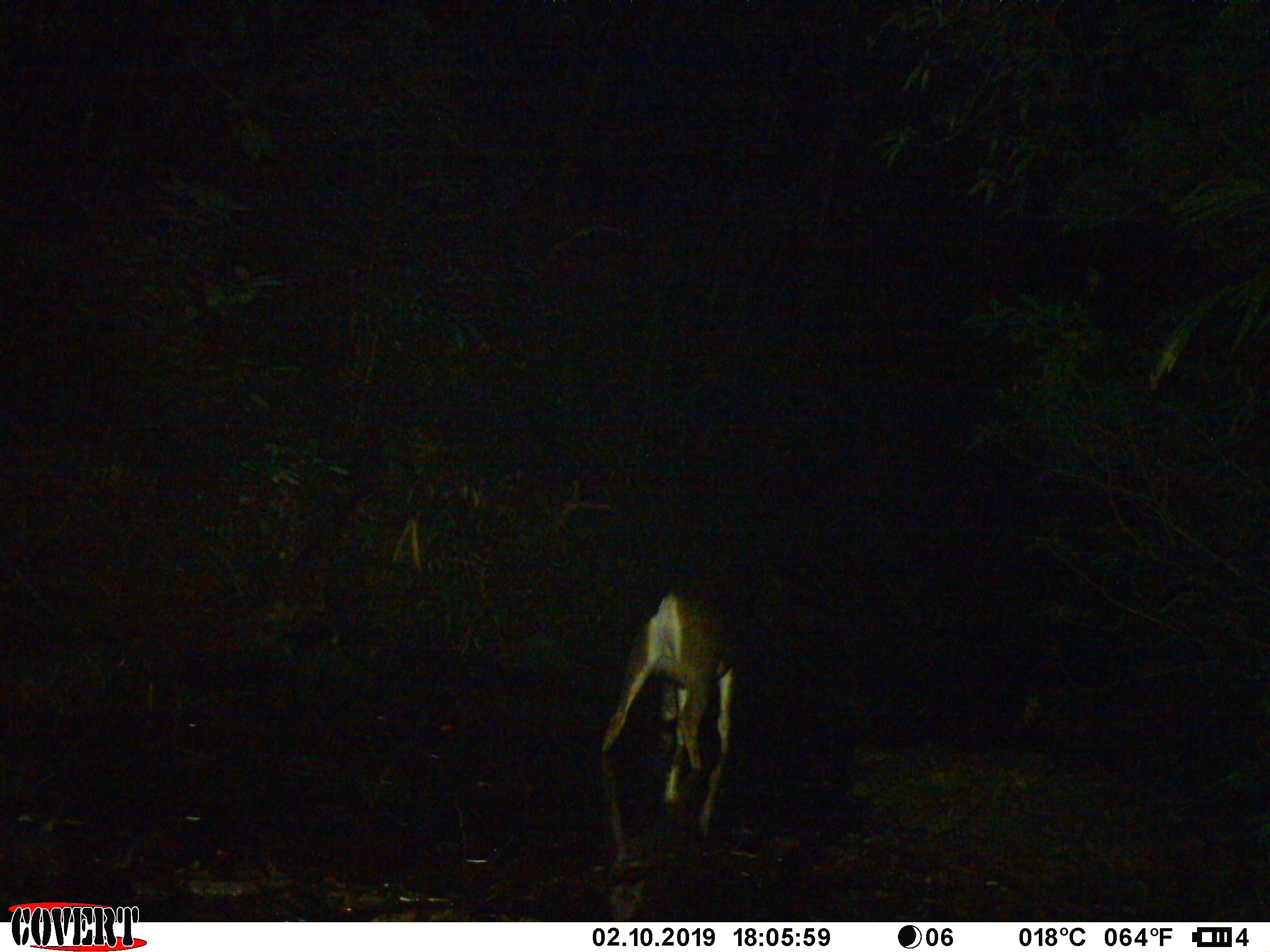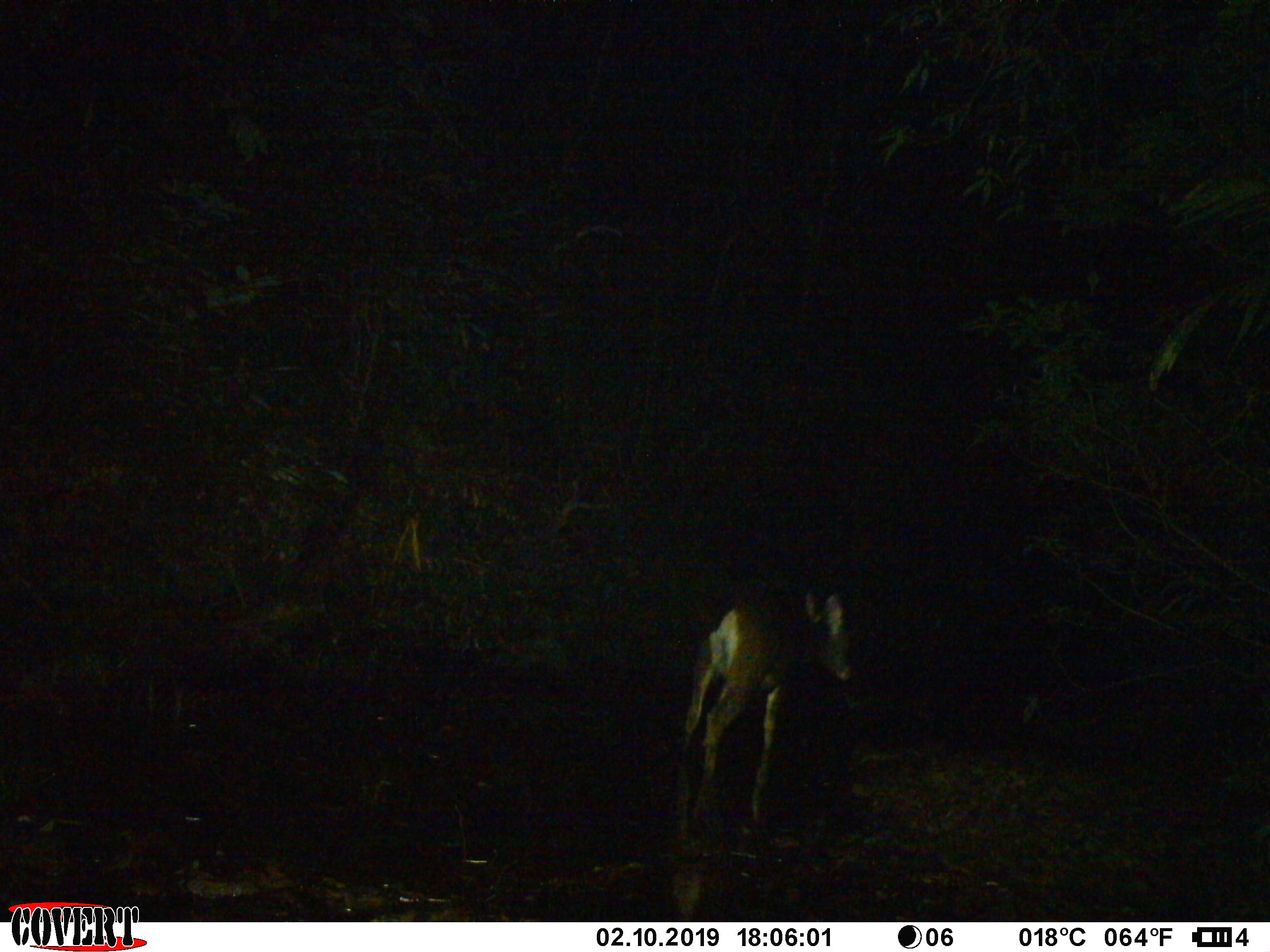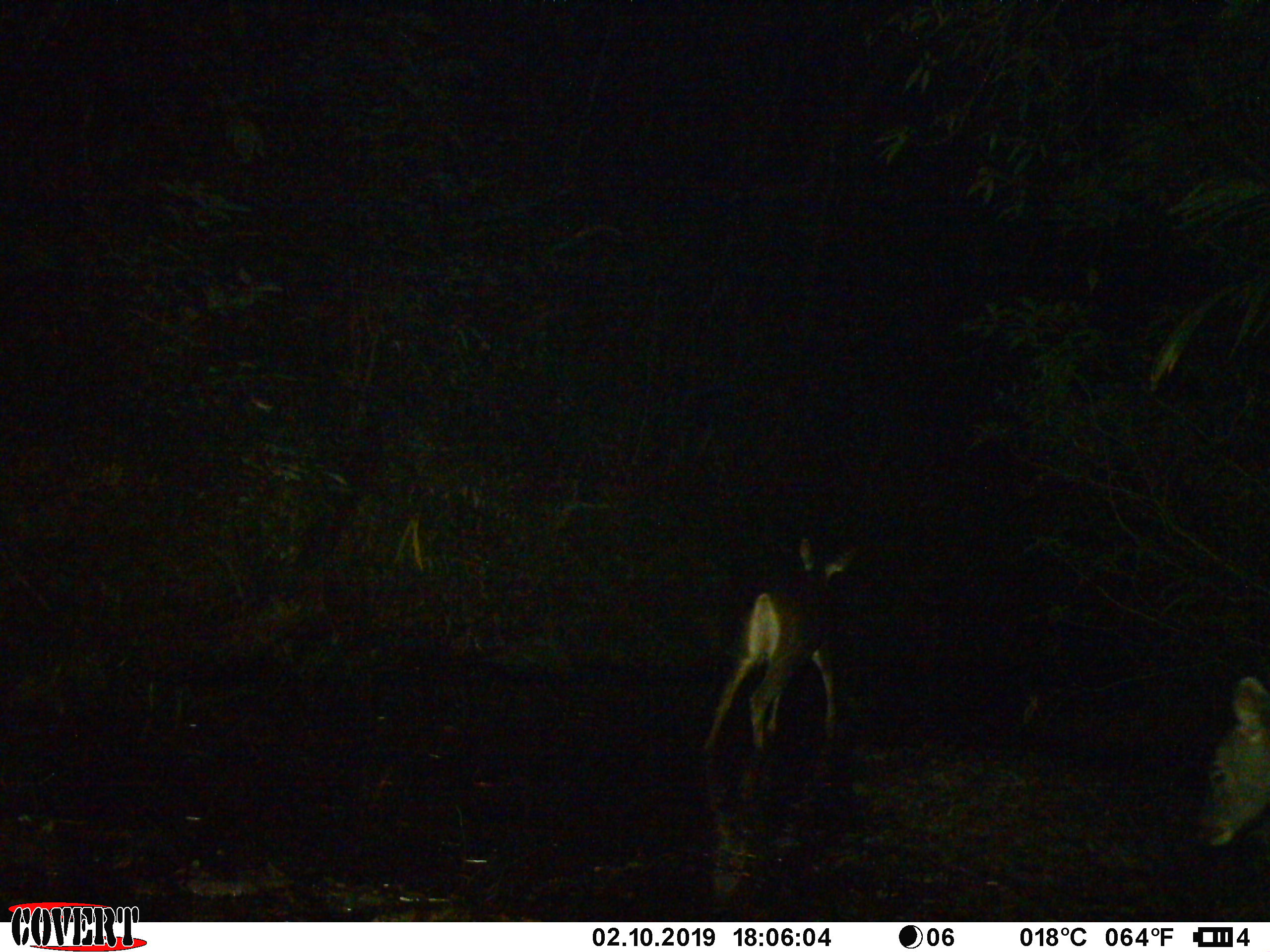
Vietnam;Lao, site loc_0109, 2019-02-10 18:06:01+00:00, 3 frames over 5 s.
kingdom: Animalia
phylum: Chordata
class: Mammalia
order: Artiodactyla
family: Cervidae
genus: Rusa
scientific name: Rusa unicolor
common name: sambar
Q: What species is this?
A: Sambar (Rusa unicolor).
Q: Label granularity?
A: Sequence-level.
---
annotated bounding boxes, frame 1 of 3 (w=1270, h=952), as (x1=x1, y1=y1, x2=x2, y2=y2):
sambar: (x1=601, y1=591, x2=741, y2=770)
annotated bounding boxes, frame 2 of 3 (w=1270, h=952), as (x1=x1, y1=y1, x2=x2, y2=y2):
sambar: (x1=683, y1=589, x2=854, y2=771)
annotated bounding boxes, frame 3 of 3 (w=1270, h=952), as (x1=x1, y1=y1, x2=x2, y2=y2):
sambar: (x1=703, y1=537, x2=857, y2=753); (x1=1194, y1=676, x2=1270, y2=846)